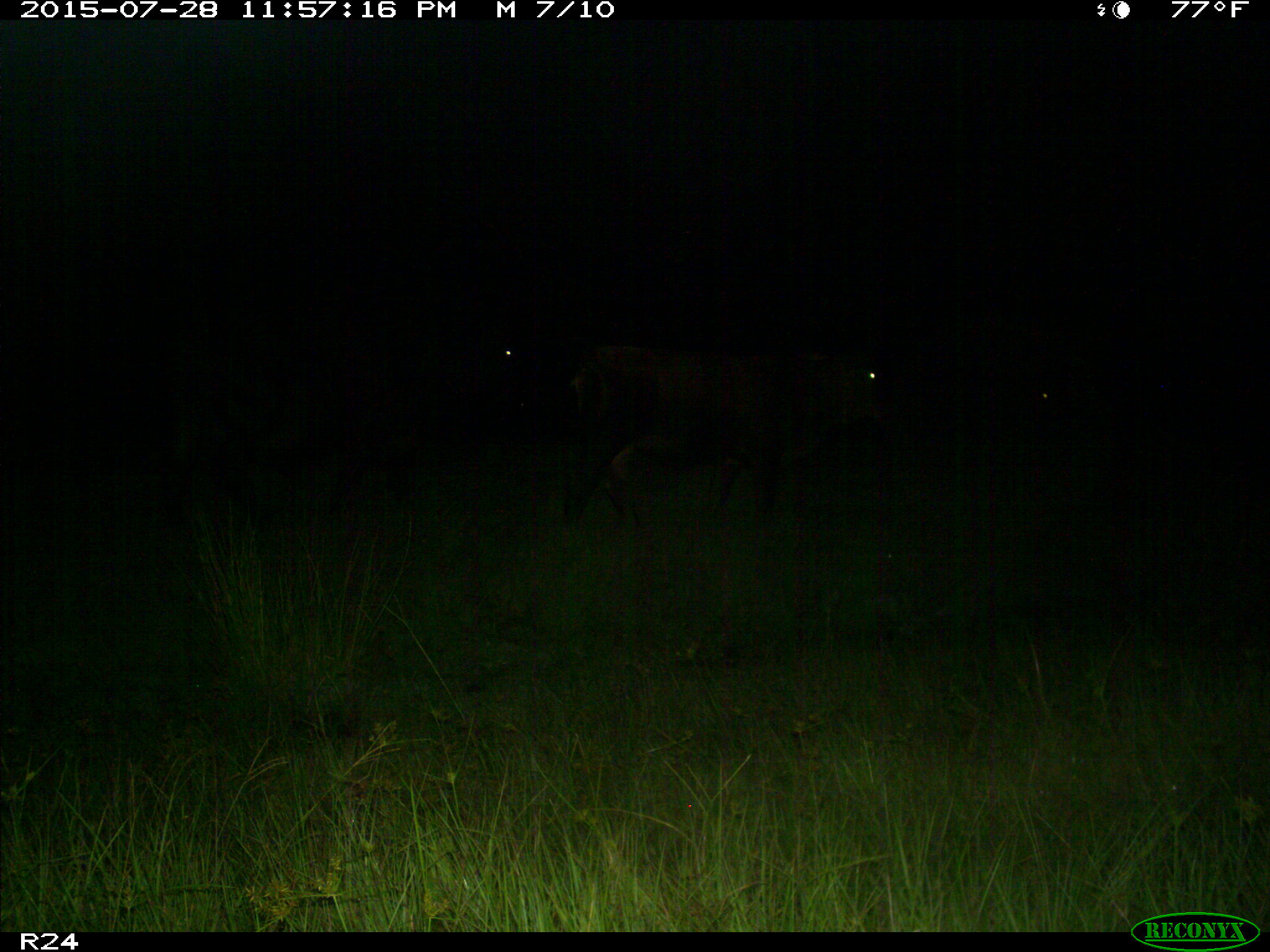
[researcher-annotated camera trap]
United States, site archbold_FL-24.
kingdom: Animalia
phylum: Chordata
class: Mammalia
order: Artiodactyla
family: Bovidae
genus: Bos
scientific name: Bos taurus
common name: domestic cow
Bos taurus (domestic cow).